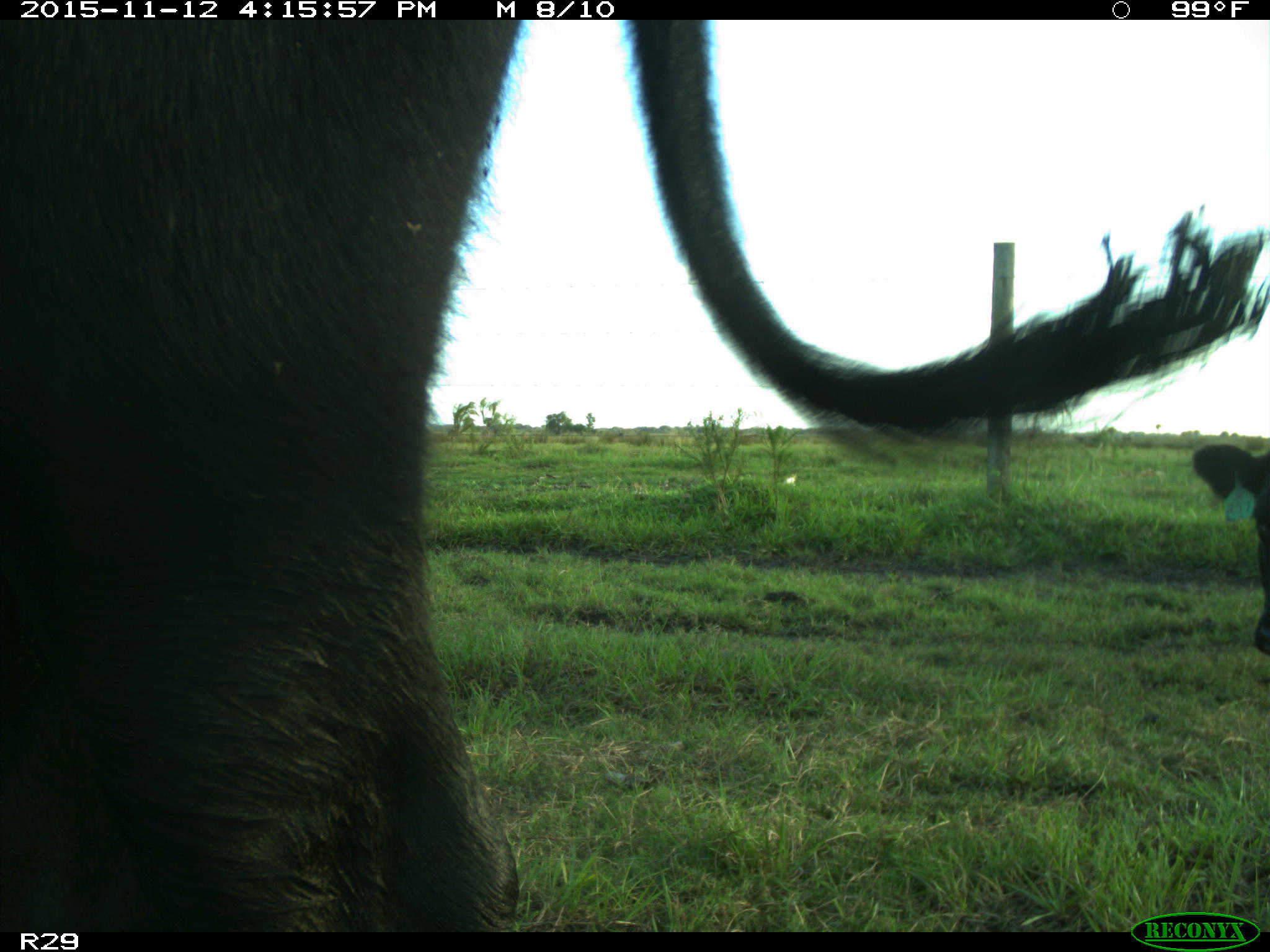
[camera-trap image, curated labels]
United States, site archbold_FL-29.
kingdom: Animalia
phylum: Chordata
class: Mammalia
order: Artiodactyla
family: Bovidae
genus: Bos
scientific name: Bos taurus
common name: domestic cow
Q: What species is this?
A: Bos taurus (domestic cow).